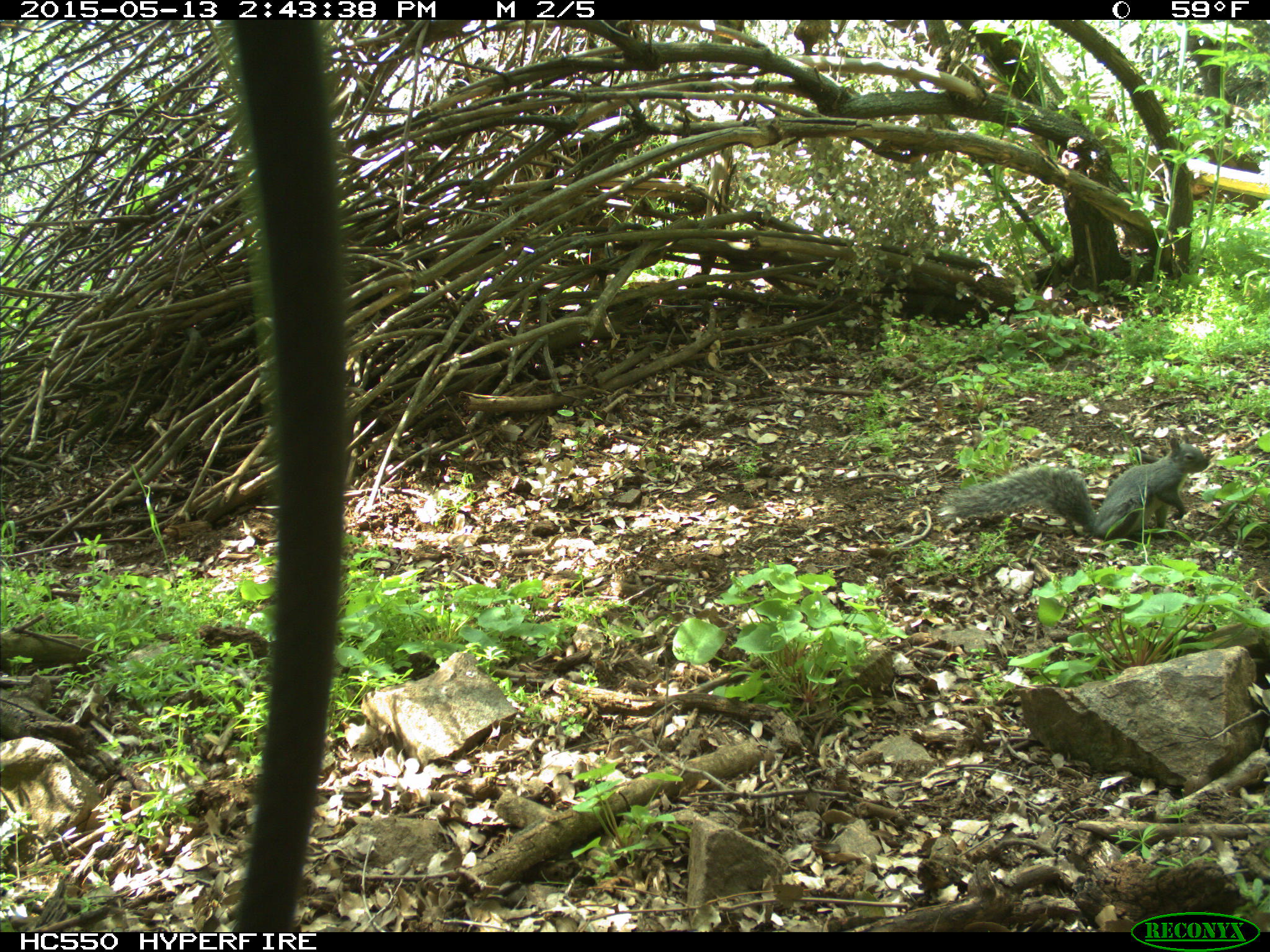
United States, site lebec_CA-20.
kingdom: Animalia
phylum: Chordata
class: Mammalia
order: Rodentia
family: Sciuridae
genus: Sciurus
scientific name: Sciurus carolinensis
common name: eastern gray squirrel